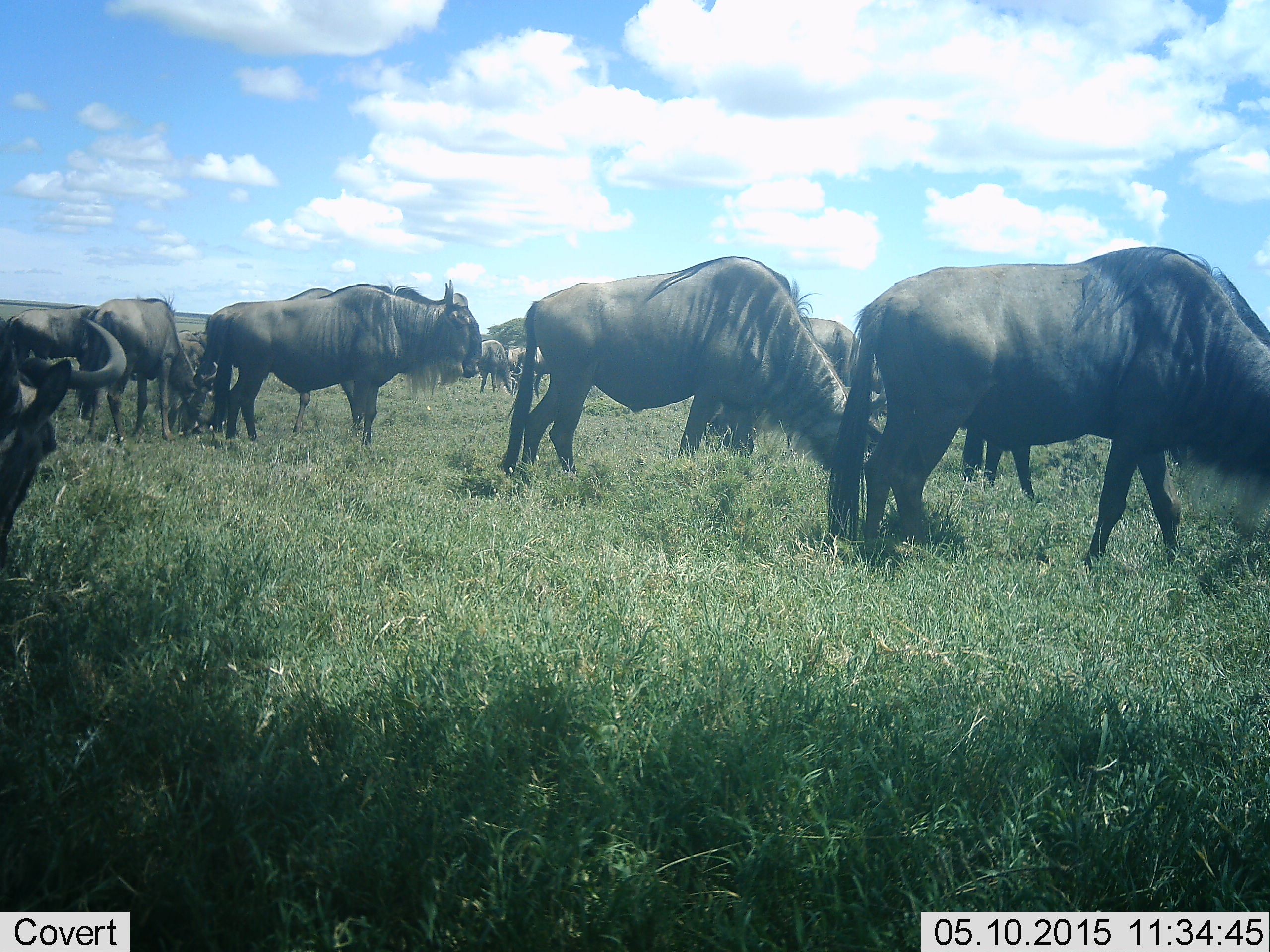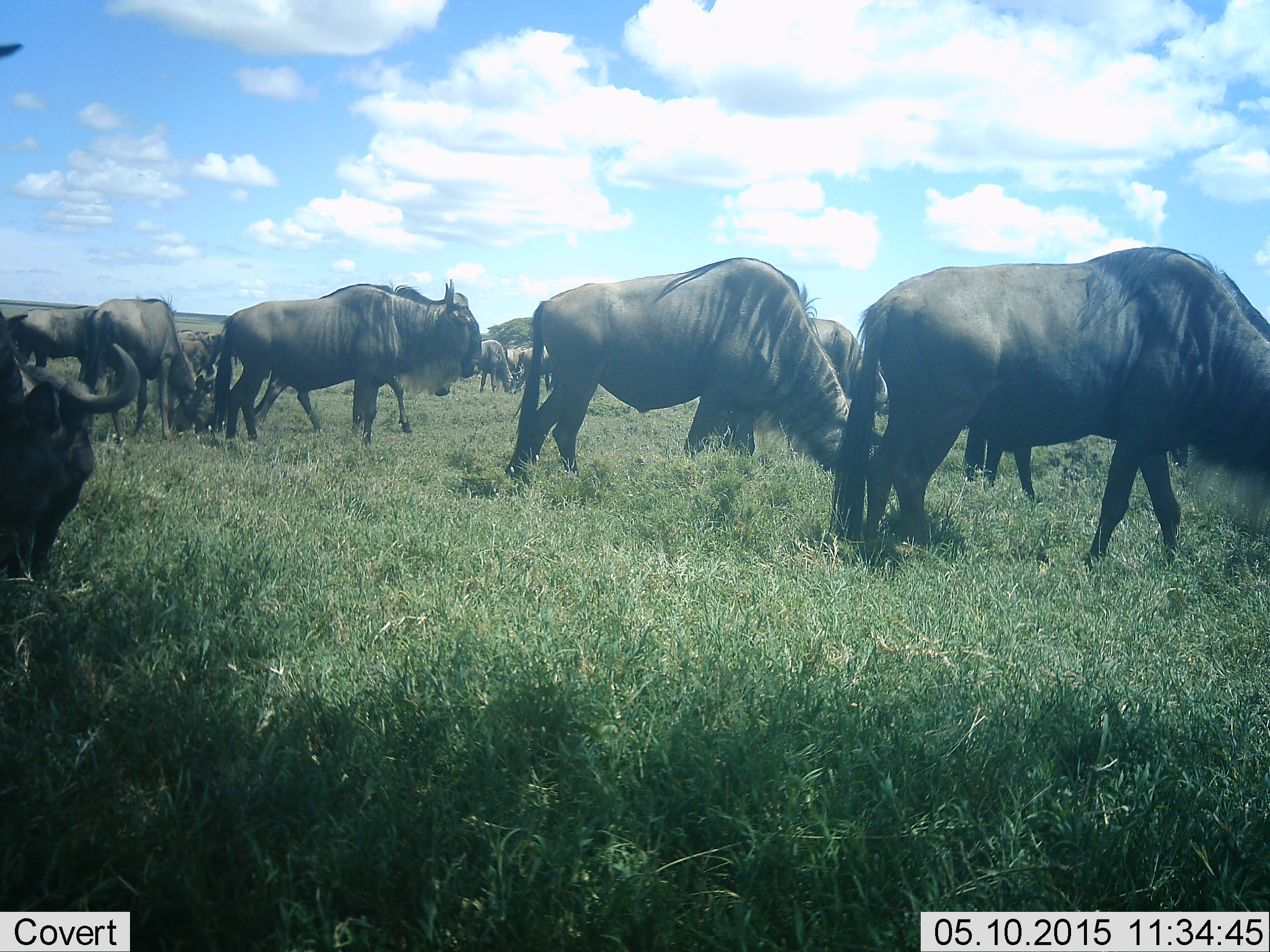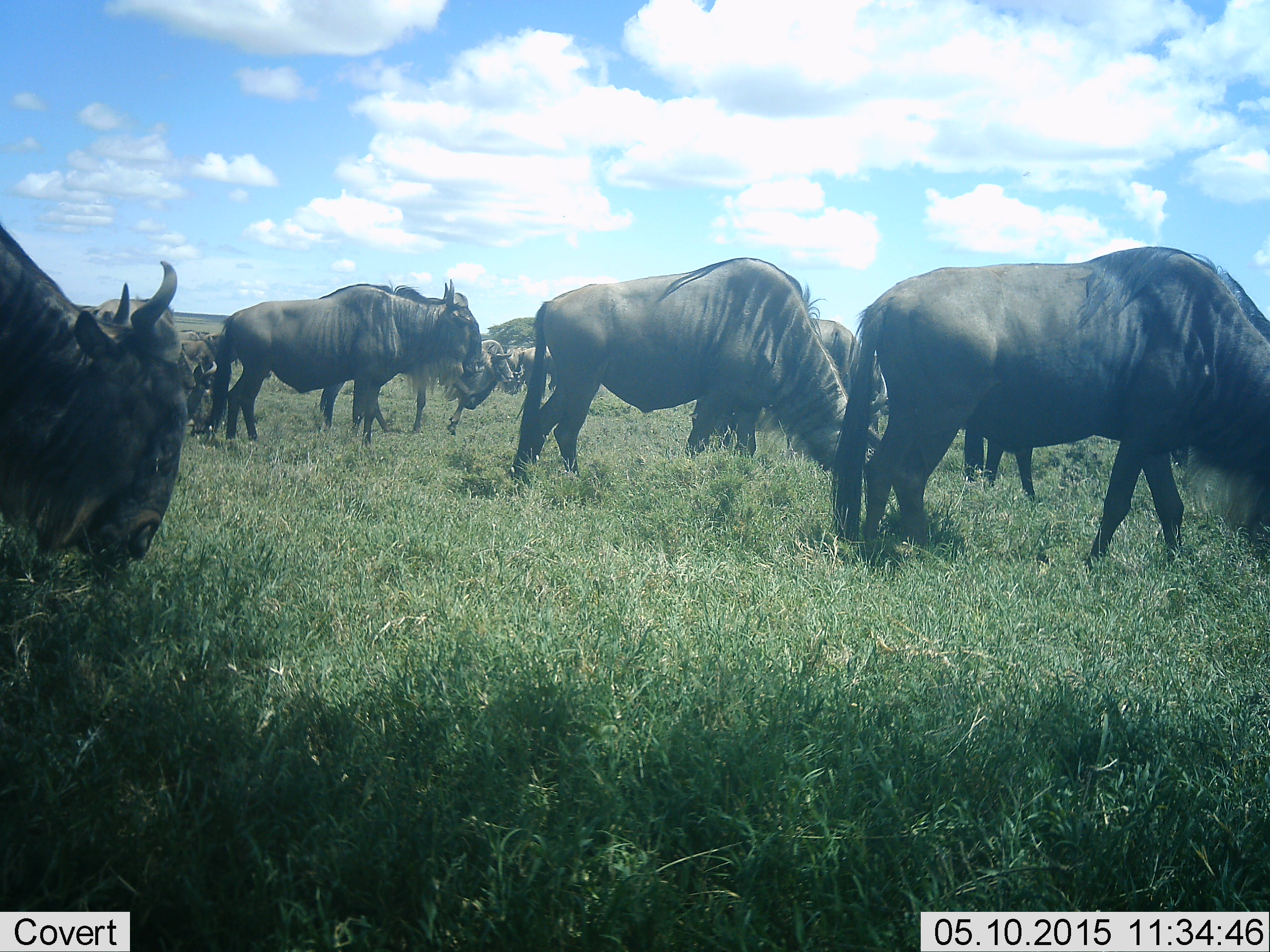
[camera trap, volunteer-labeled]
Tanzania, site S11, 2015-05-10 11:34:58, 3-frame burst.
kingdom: Animalia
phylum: Chordata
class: Mammalia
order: Artiodactyla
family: Bovidae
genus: Connochaetes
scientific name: Connochaetes taurinus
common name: blue wildebeest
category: wildebeest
Wildebeest (blue wildebeest) (Connochaetes taurinus), count 11-50. Behavior (volunteer vote fractions): standing 50%, resting 0%, moving 50%, interacting 0%. Young present (vote fraction): 0%. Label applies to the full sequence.